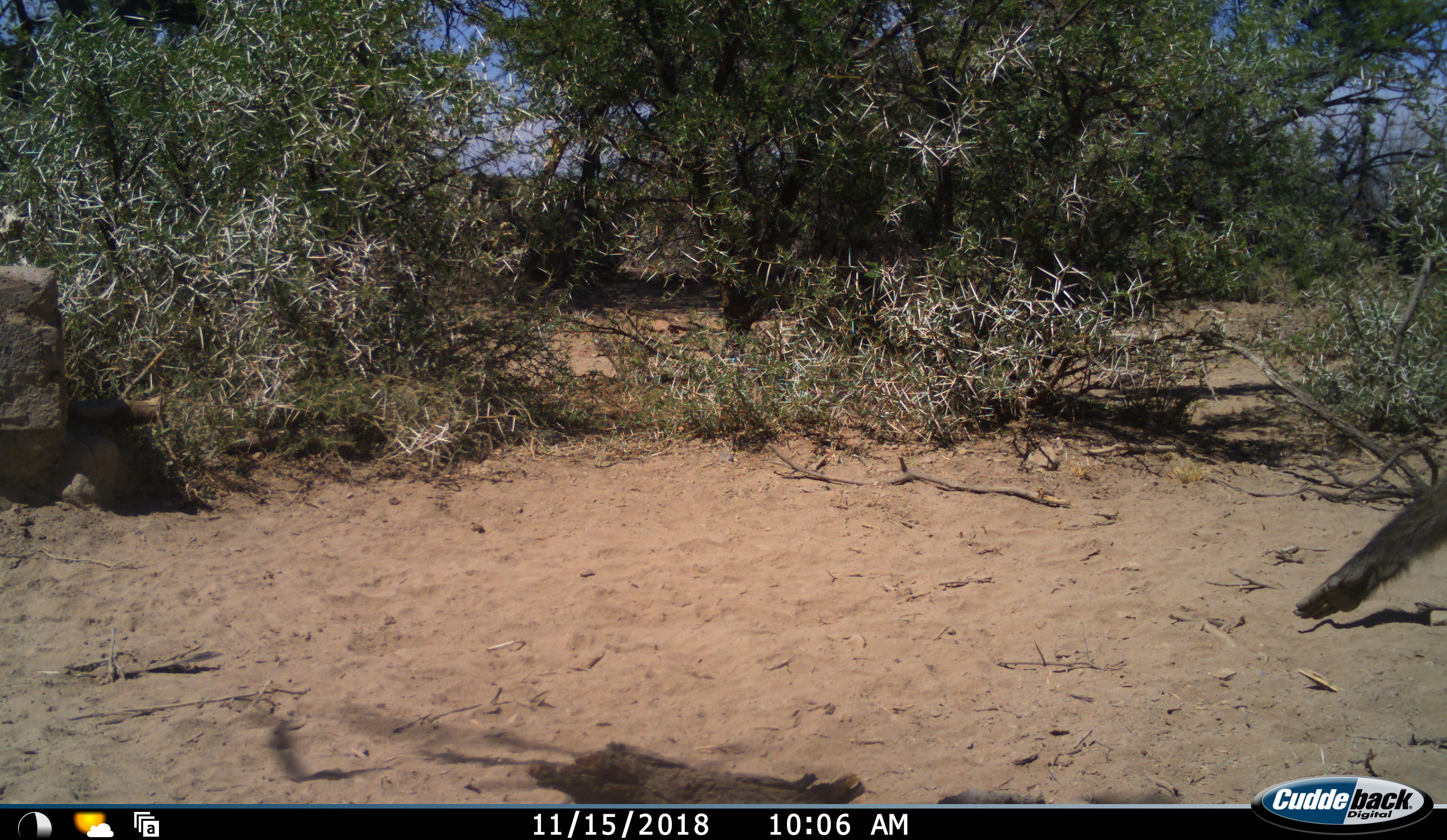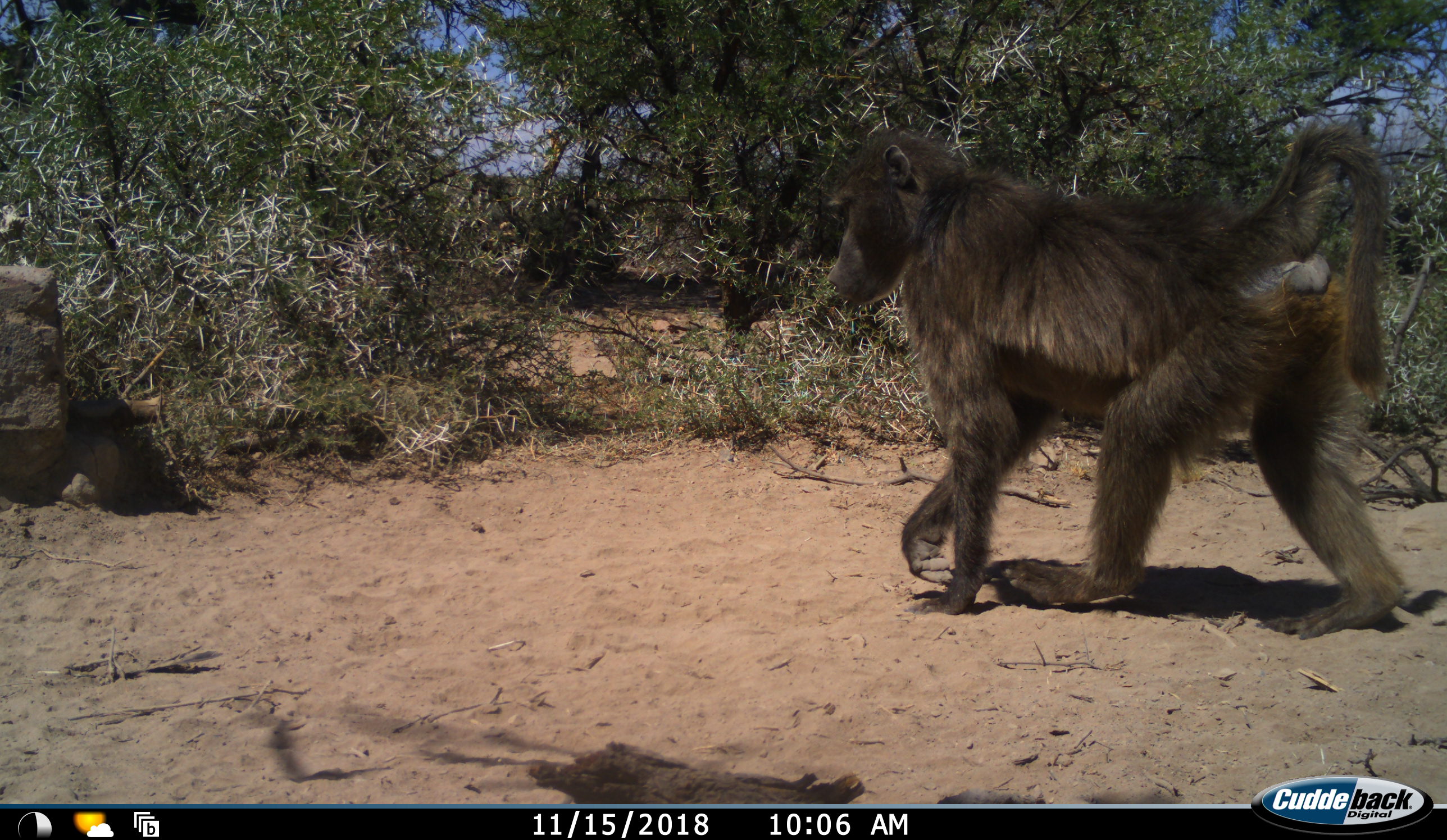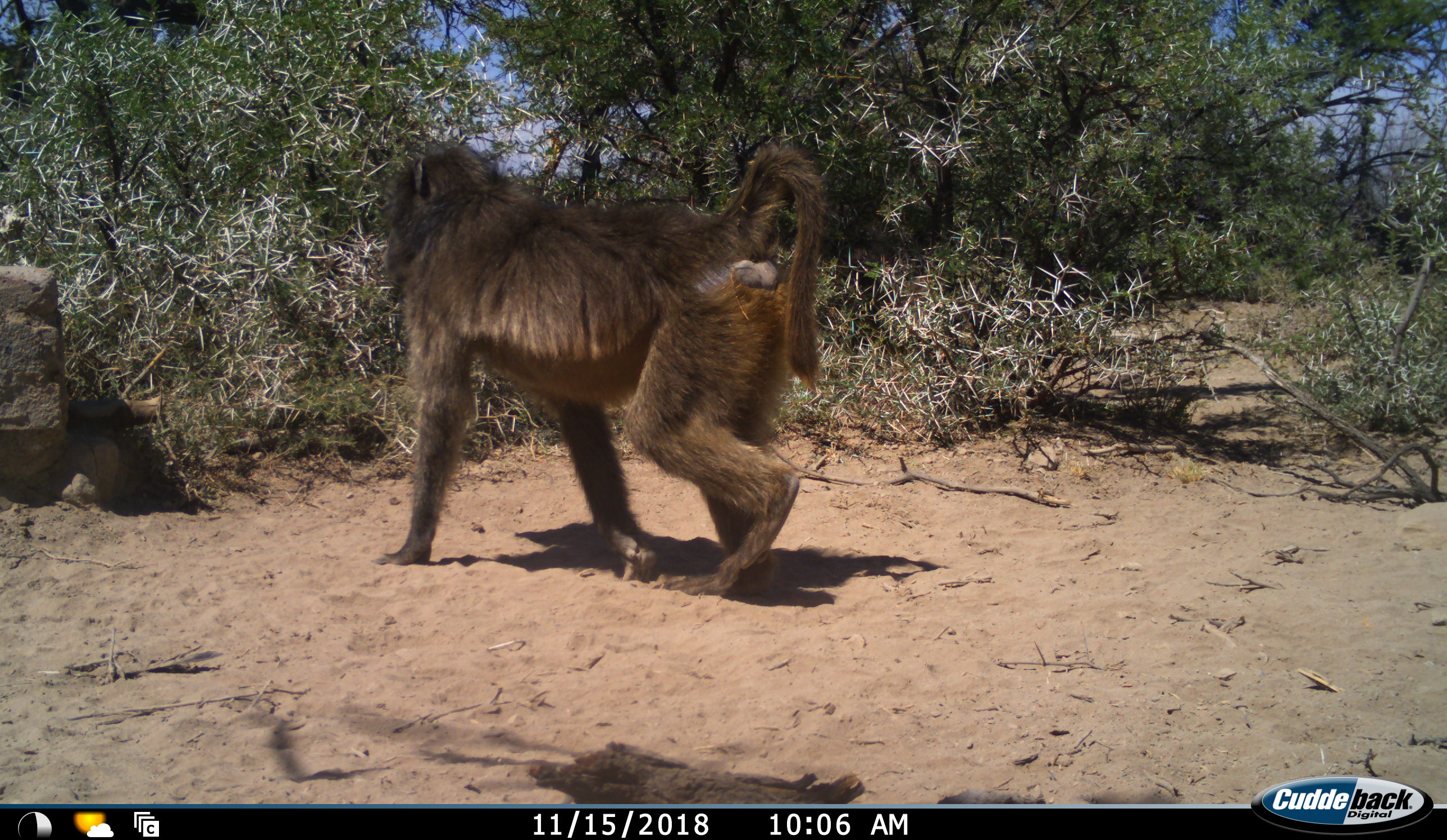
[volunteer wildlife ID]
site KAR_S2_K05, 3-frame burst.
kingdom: Animalia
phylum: Chordata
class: Mammalia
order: Primates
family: Cercopithecidae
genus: Papio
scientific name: Papio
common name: baboon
Baboon (Papio), count 1. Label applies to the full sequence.